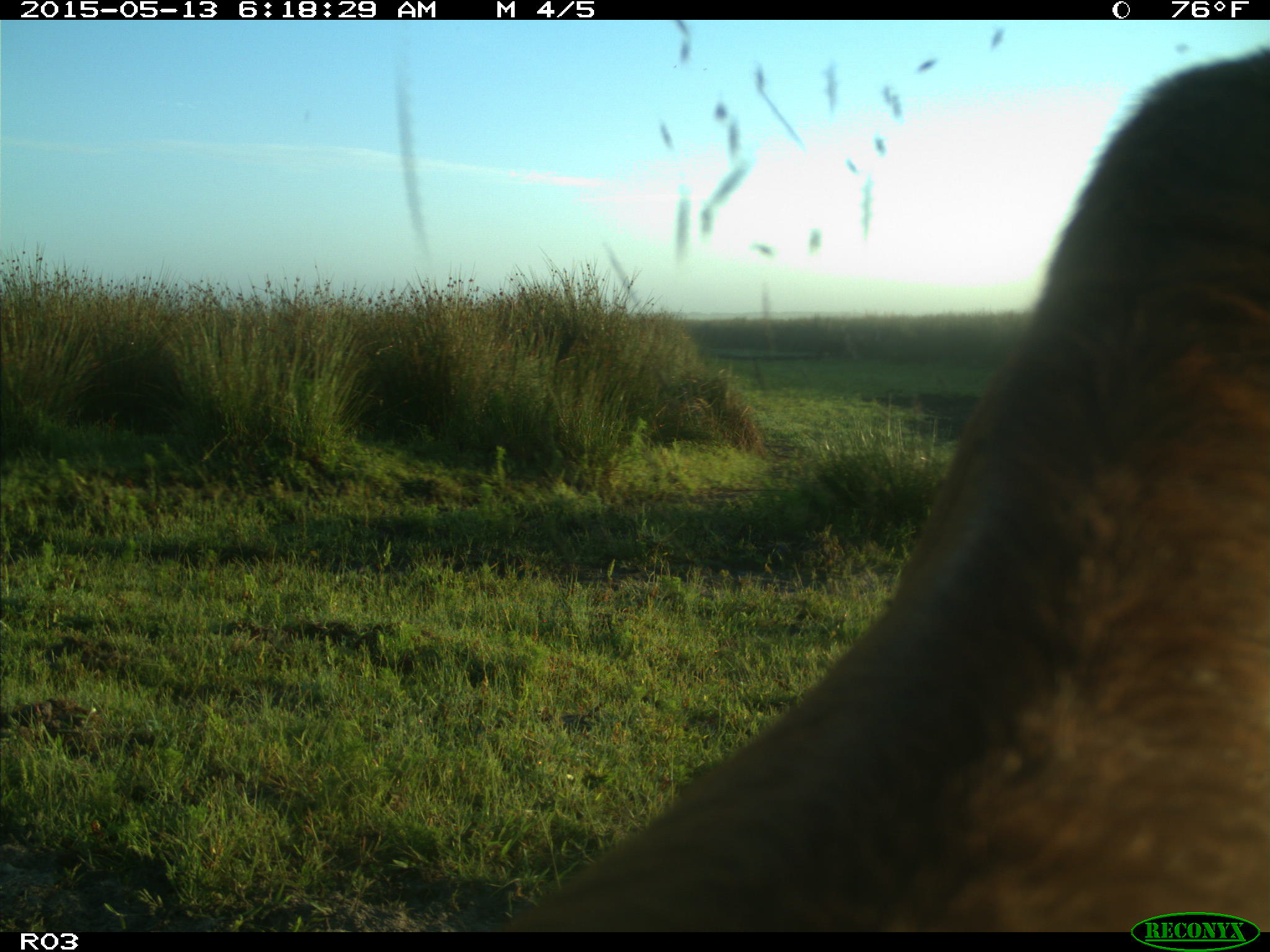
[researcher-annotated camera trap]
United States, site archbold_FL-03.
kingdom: Animalia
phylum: Chordata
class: Mammalia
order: Artiodactyla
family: Bovidae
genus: Bos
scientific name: Bos taurus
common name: domestic cow